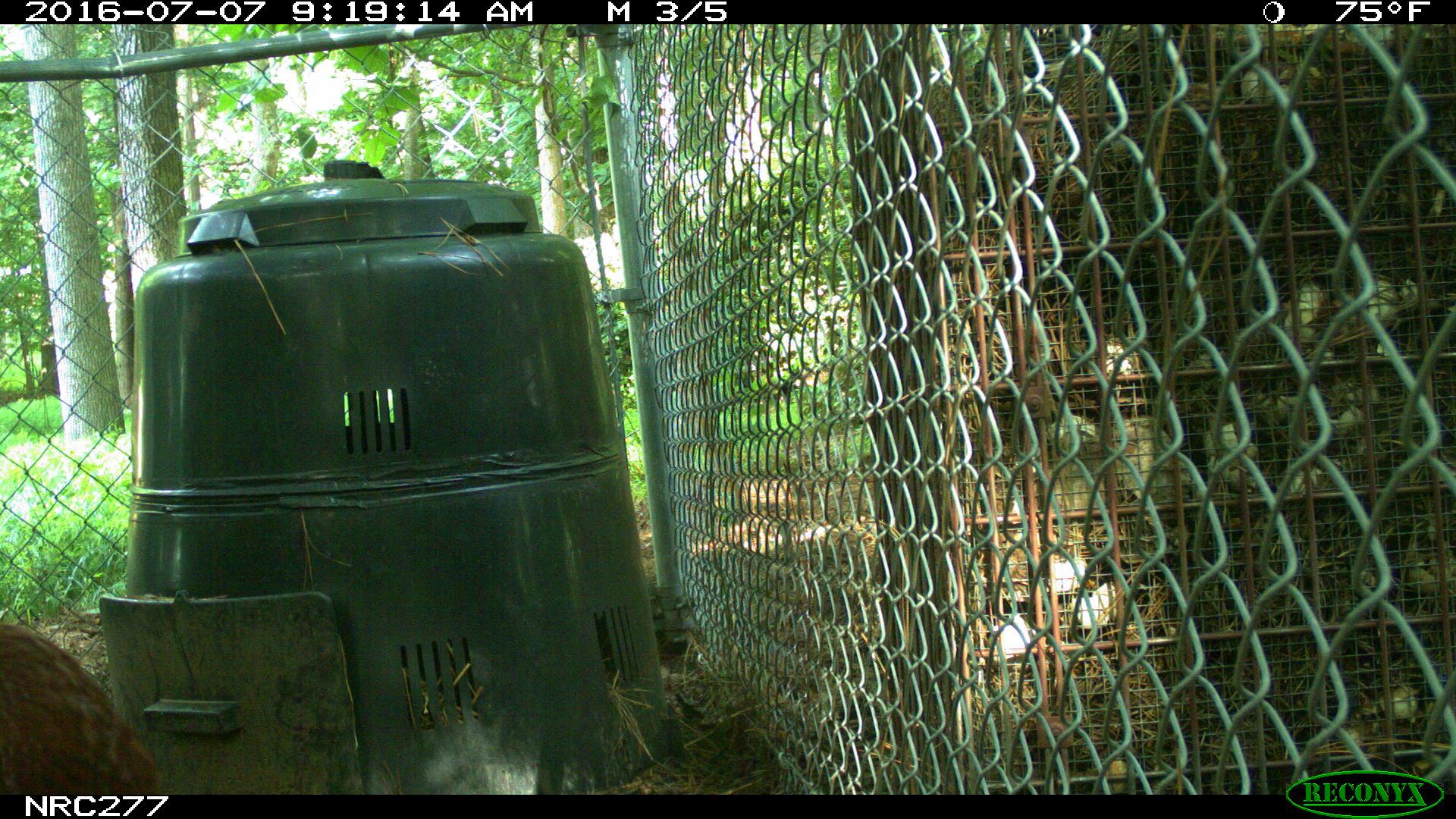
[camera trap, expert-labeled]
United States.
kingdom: Animalia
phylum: Chordata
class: Aves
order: Galliformes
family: Phasianidae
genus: Gallus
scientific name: Gallus gallus domesticus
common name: domestic chicken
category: Chicken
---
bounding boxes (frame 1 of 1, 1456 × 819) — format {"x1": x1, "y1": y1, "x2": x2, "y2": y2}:
Chicken: {"x1": 0, "y1": 610, "x2": 169, "y2": 803}